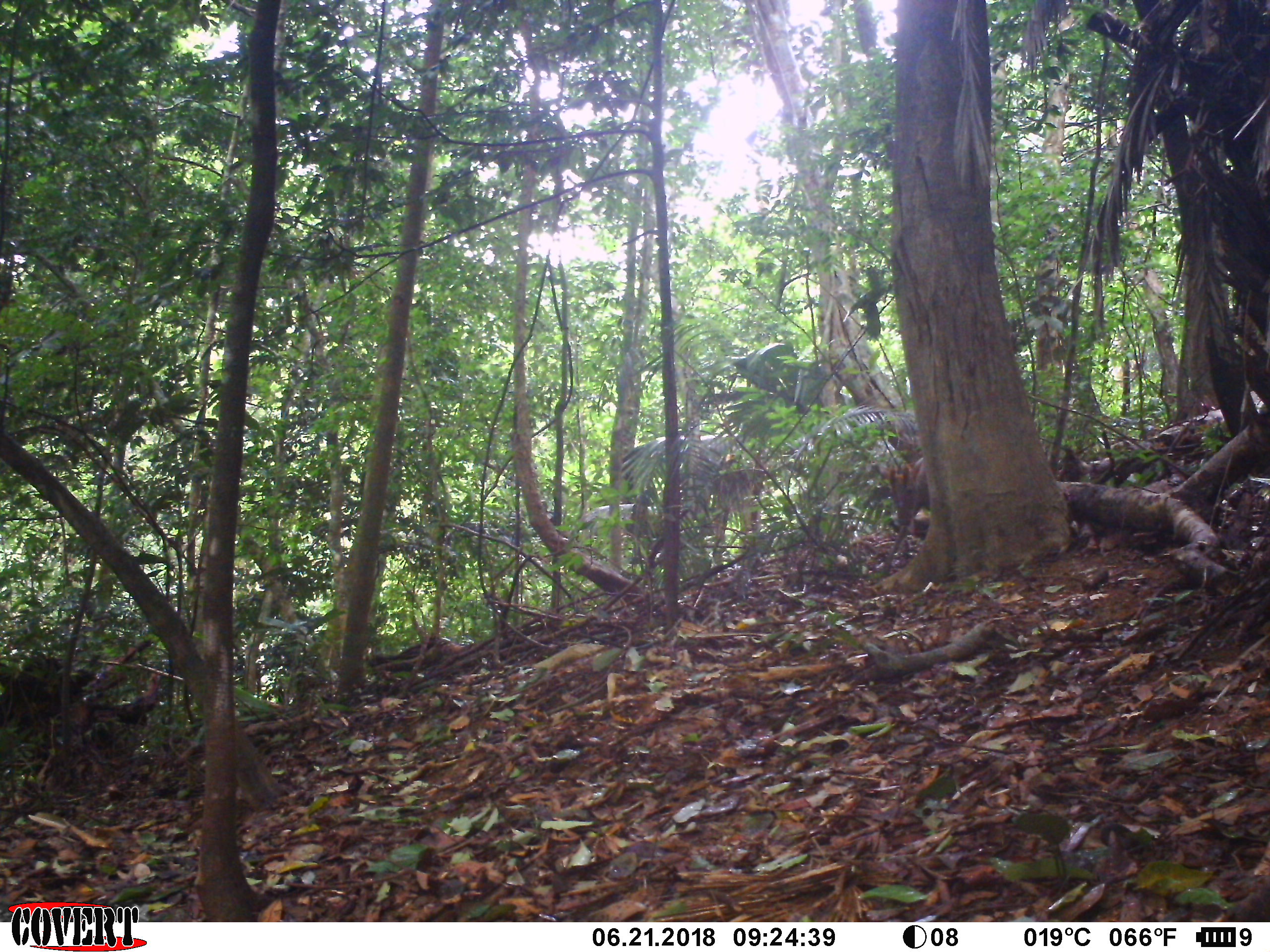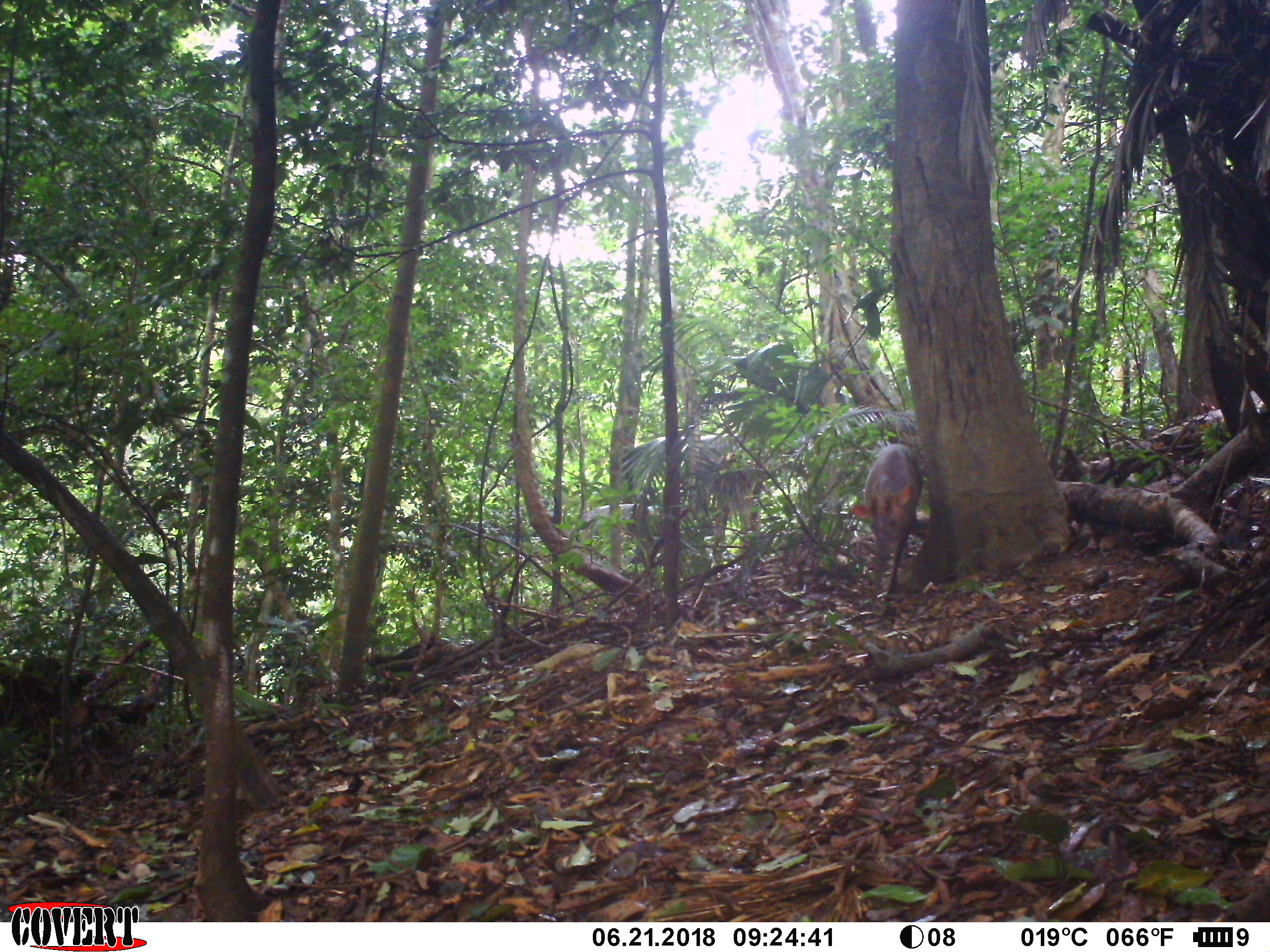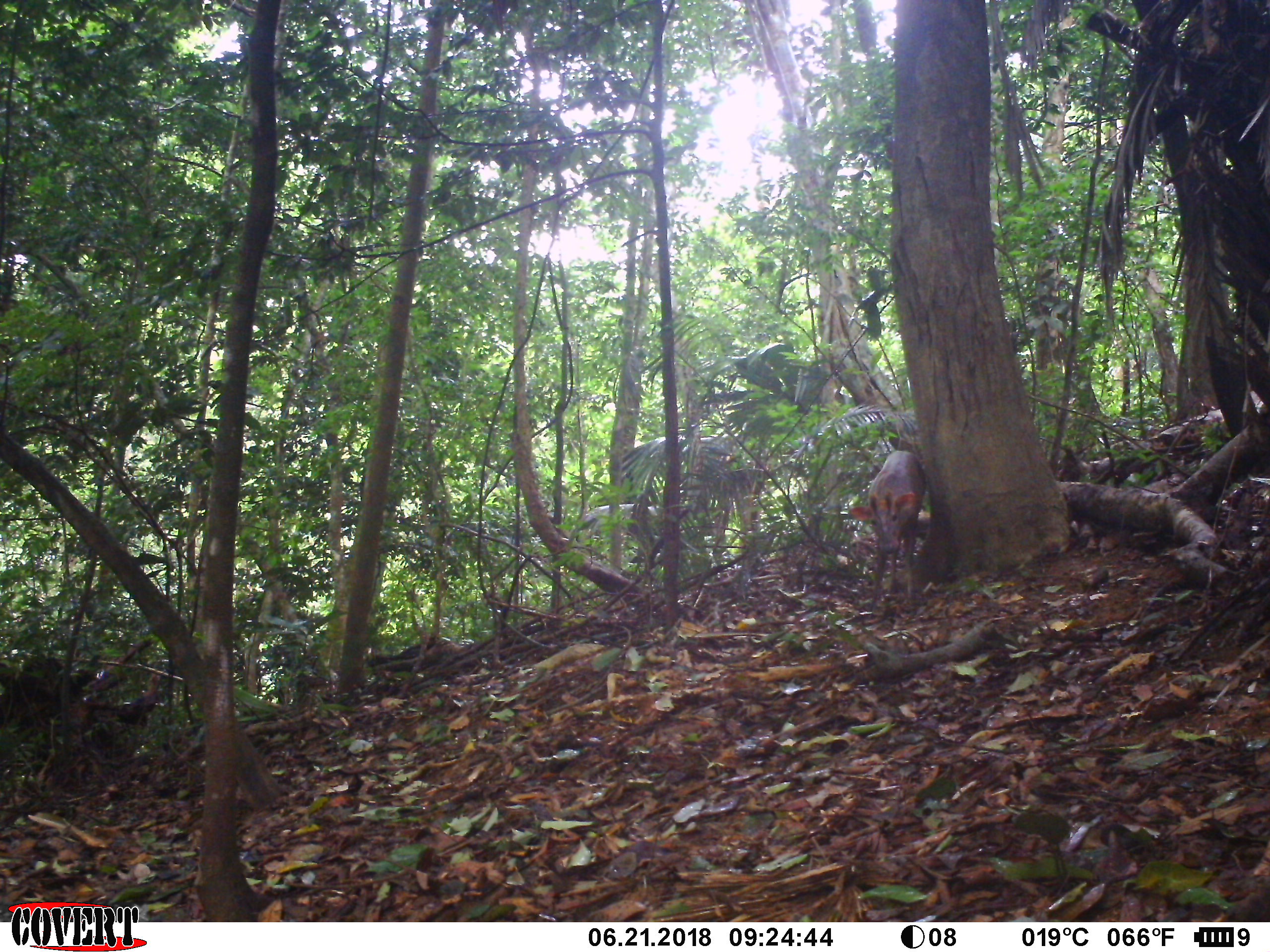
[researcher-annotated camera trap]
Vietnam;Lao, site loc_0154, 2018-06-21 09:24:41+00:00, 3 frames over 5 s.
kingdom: Animalia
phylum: Chordata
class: Mammalia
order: Artiodactyla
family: Cervidae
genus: Muntiacus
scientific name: Muntiacus rooseveltorum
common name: roosevelt's muntjac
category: roosevelts muntjac group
Roosevelts muntjac group (roosevelt's muntjac) (Muntiacus rooseveltorum). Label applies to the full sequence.